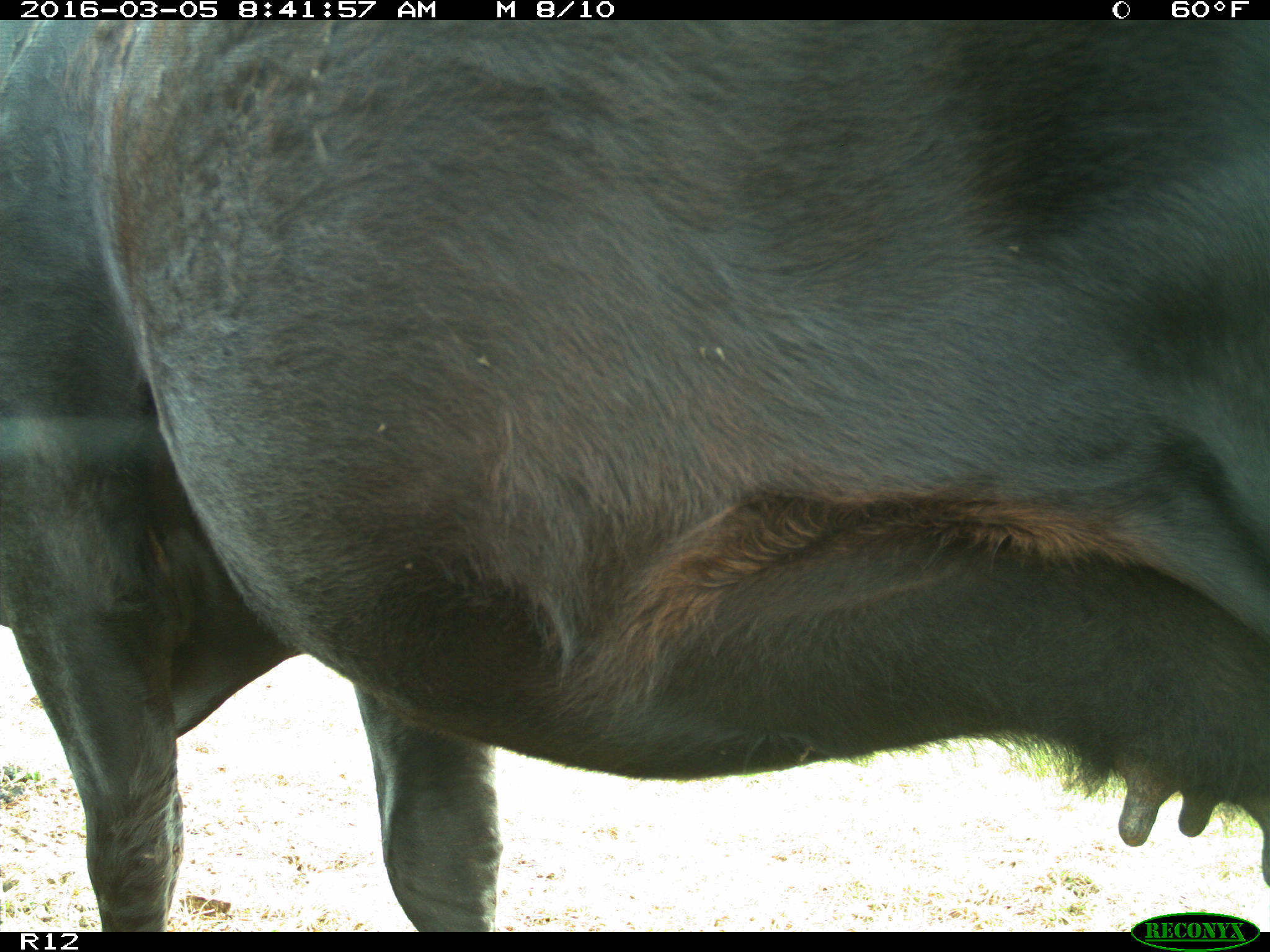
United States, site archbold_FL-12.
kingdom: Animalia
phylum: Chordata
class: Mammalia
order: Artiodactyla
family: Bovidae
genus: Bos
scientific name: Bos taurus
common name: domestic cow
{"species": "Bos taurus (domestic cow)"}